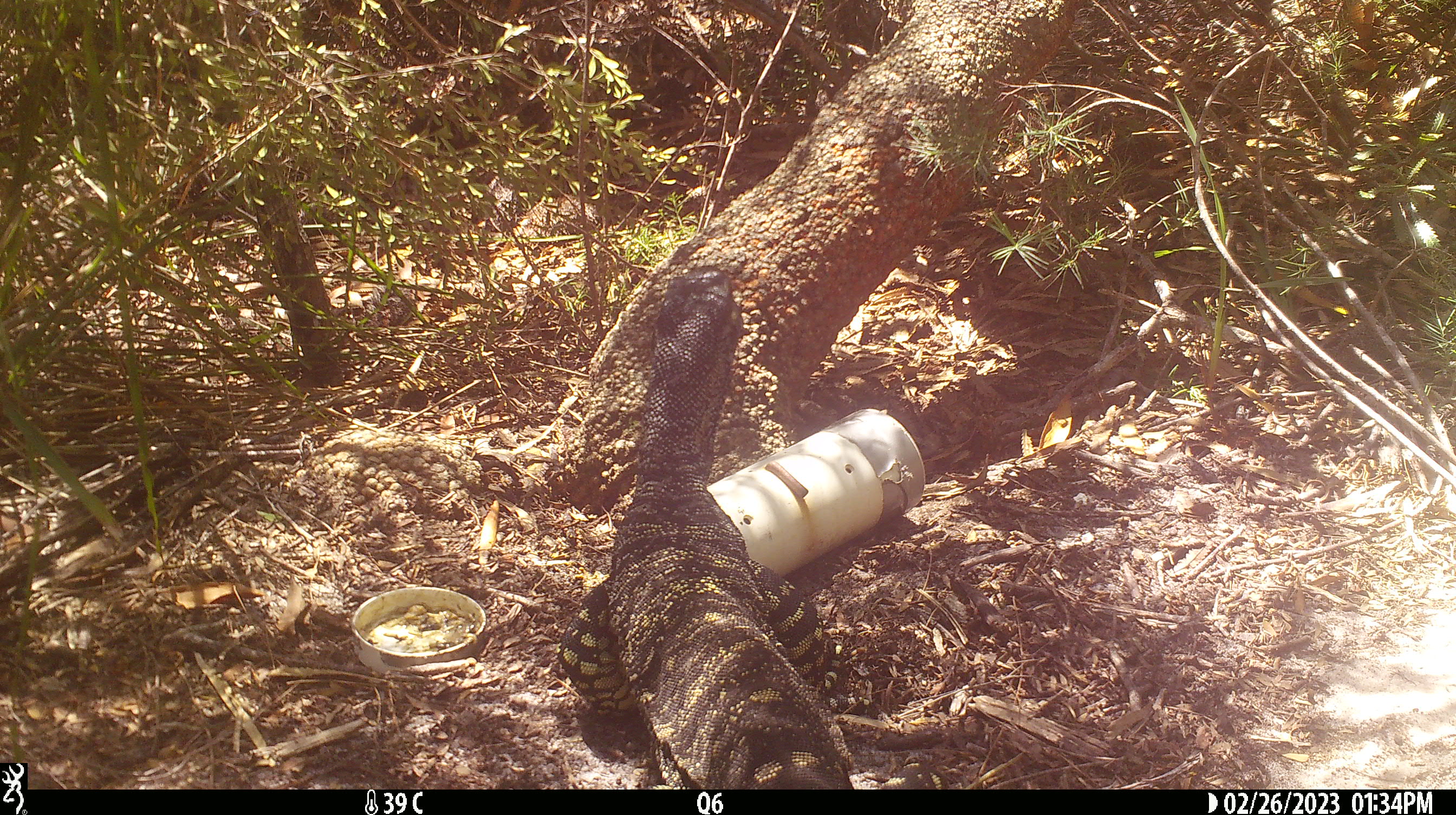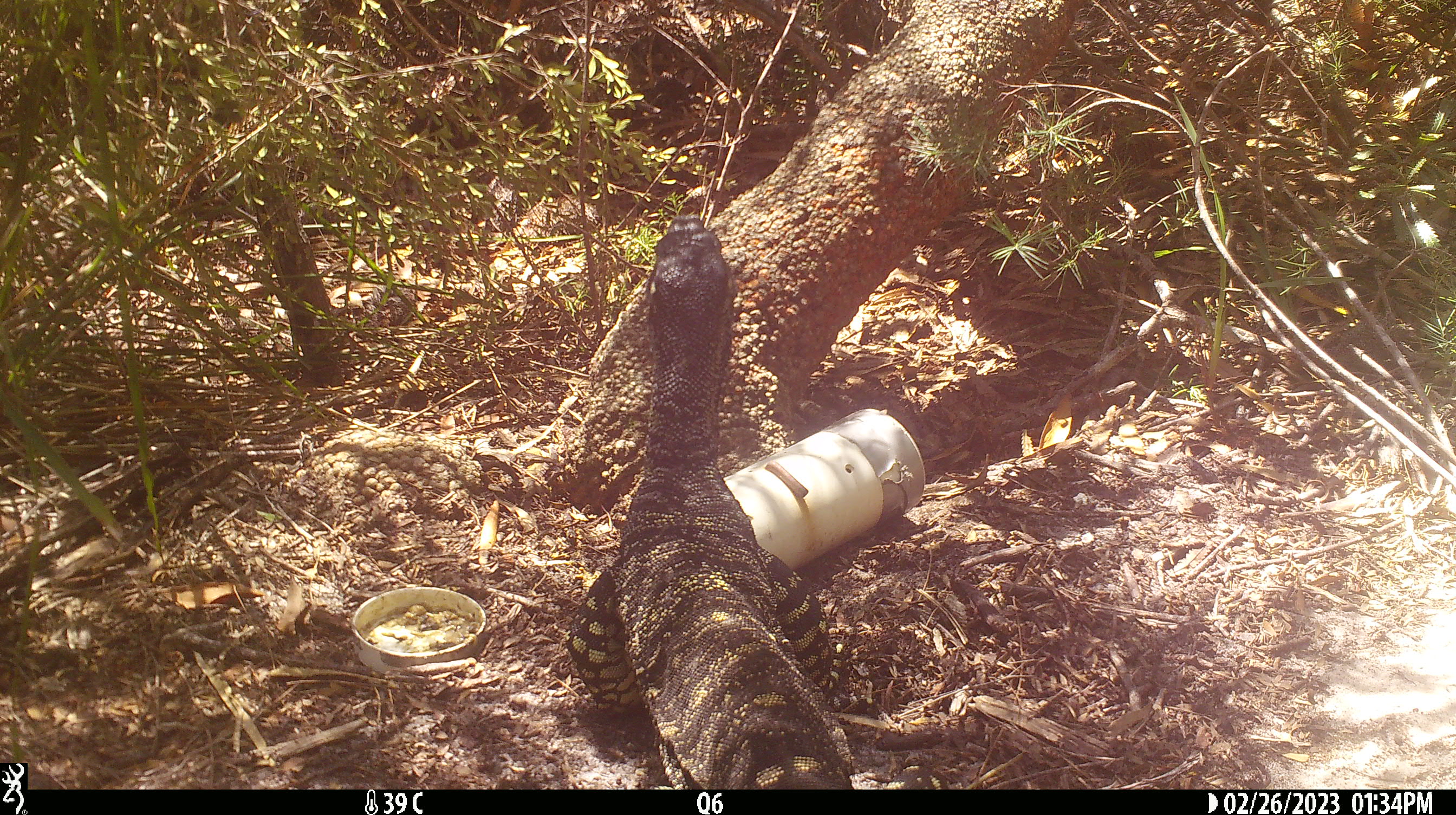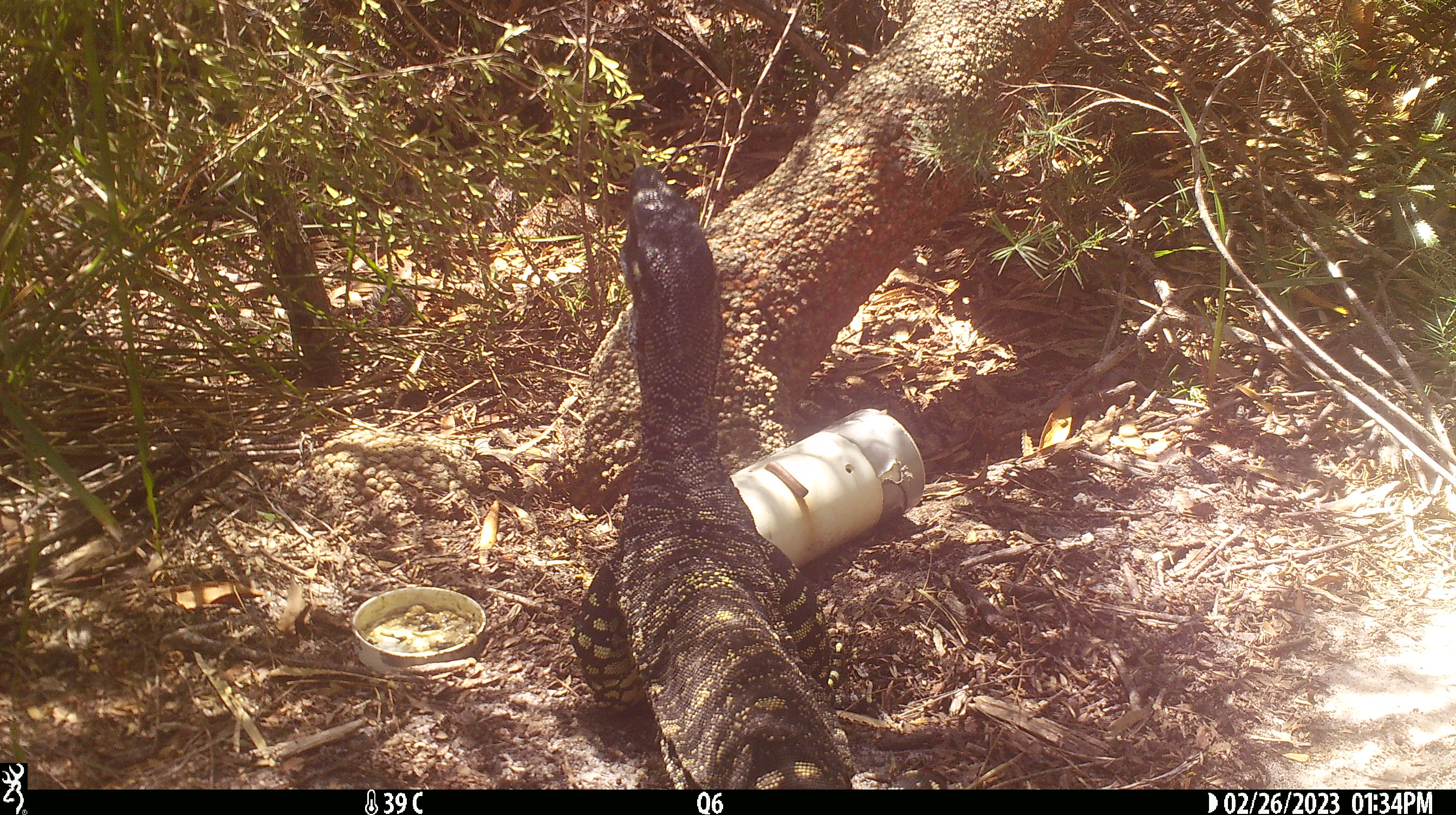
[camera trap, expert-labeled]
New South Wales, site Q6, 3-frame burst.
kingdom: Animalia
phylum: Chordata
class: Reptilia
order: Squamata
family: Varanidae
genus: Varanus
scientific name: Varanus varius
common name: lace monitor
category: goanna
Goanna (lace monitor) (Varanus varius).